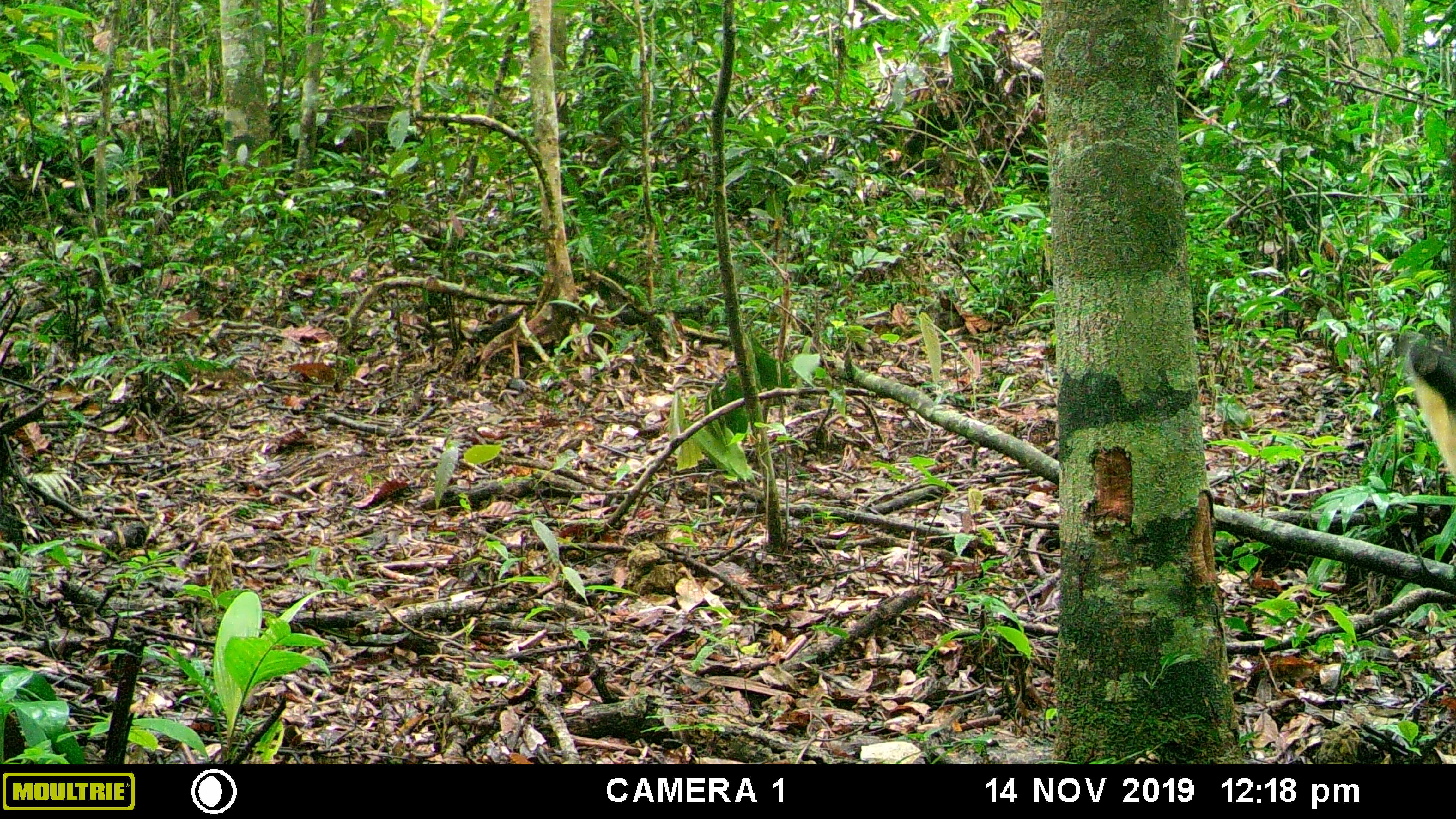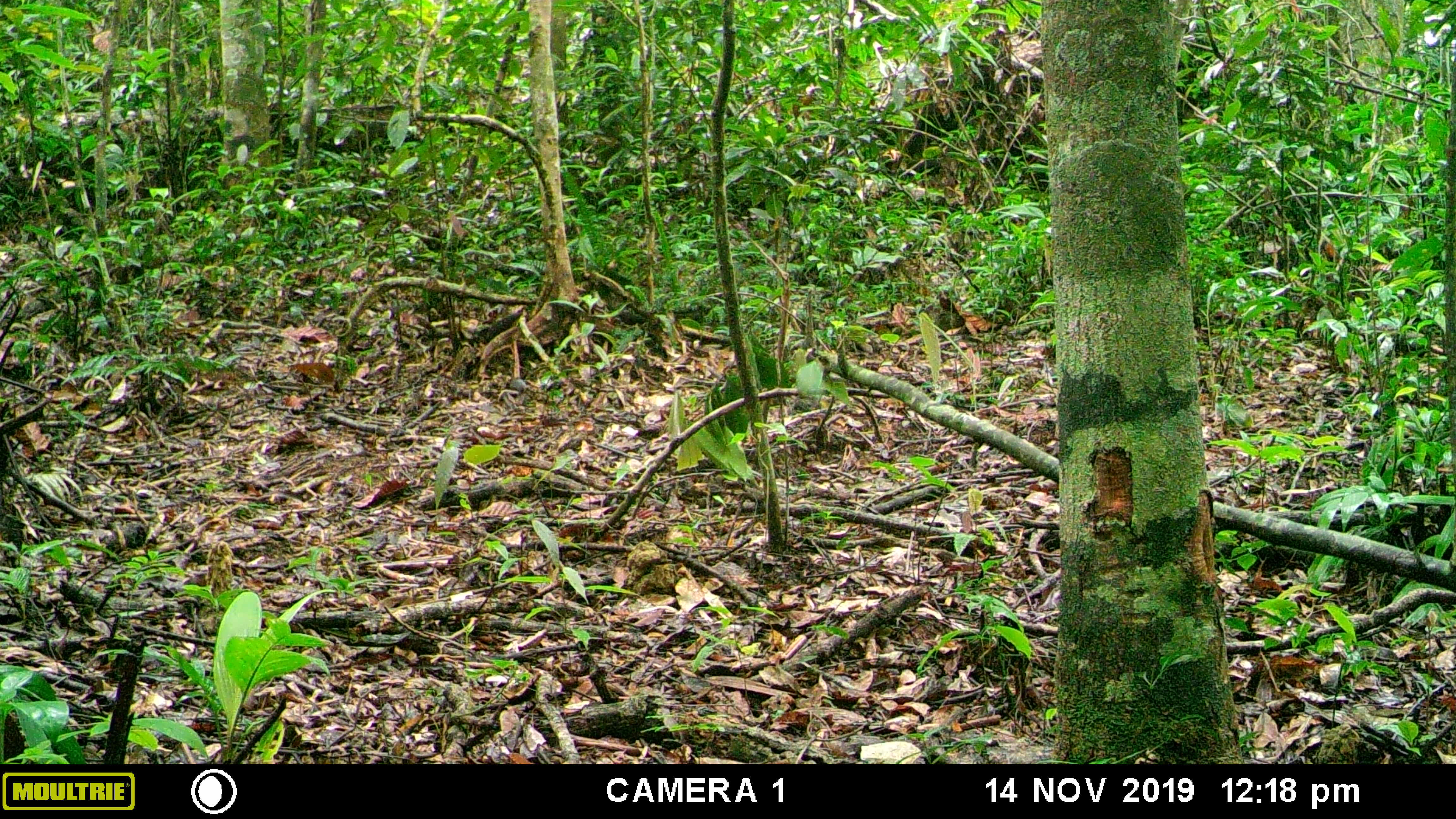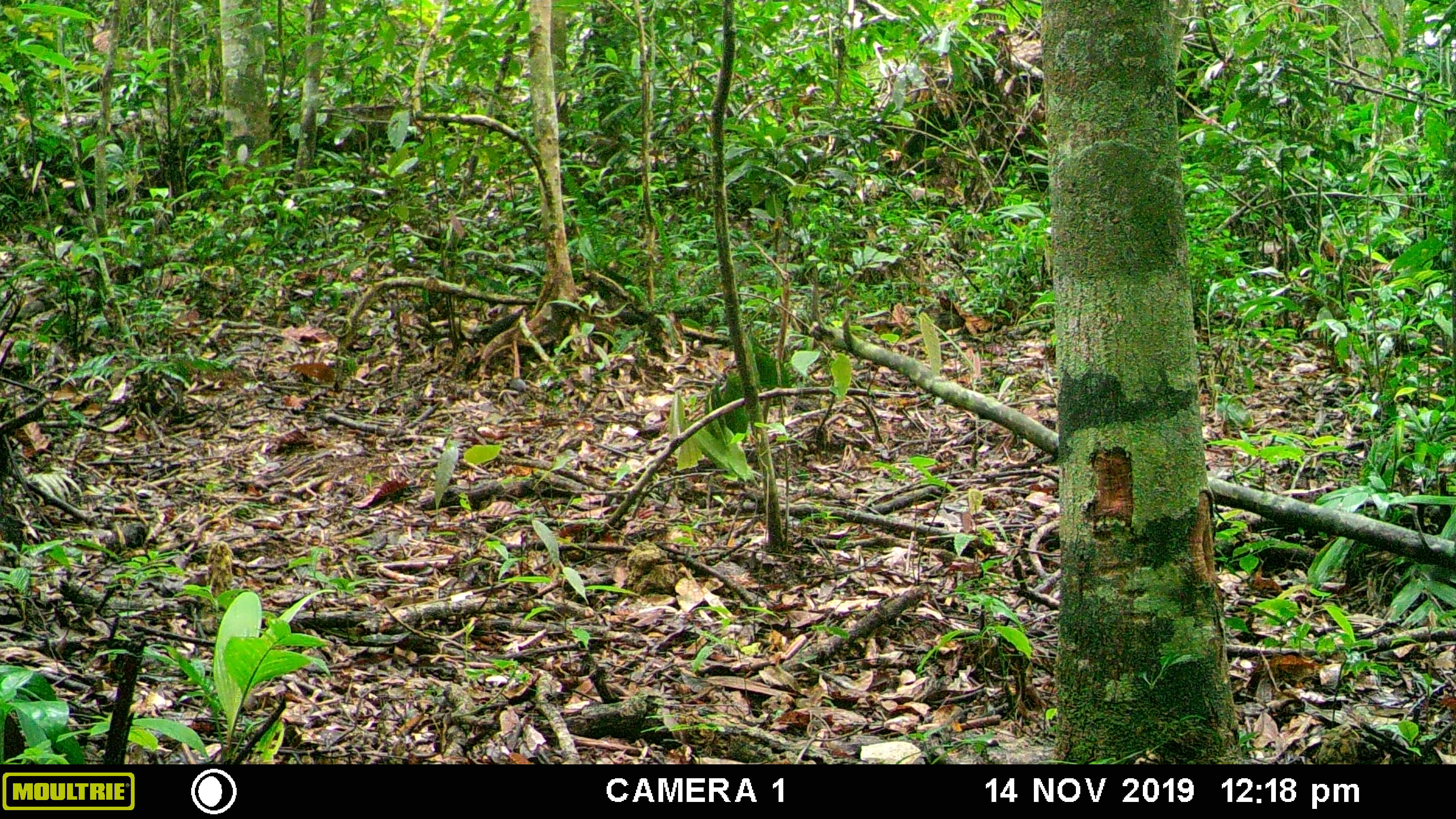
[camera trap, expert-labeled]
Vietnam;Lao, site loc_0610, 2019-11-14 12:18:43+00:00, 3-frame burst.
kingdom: Animalia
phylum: Chordata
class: Mammalia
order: Carnivora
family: Mustelidae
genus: Martes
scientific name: Martes flavigula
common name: yellow-throated marten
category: yellow throated marten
Yellow throated marten (yellow-throated marten) (Martes flavigula). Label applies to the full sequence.